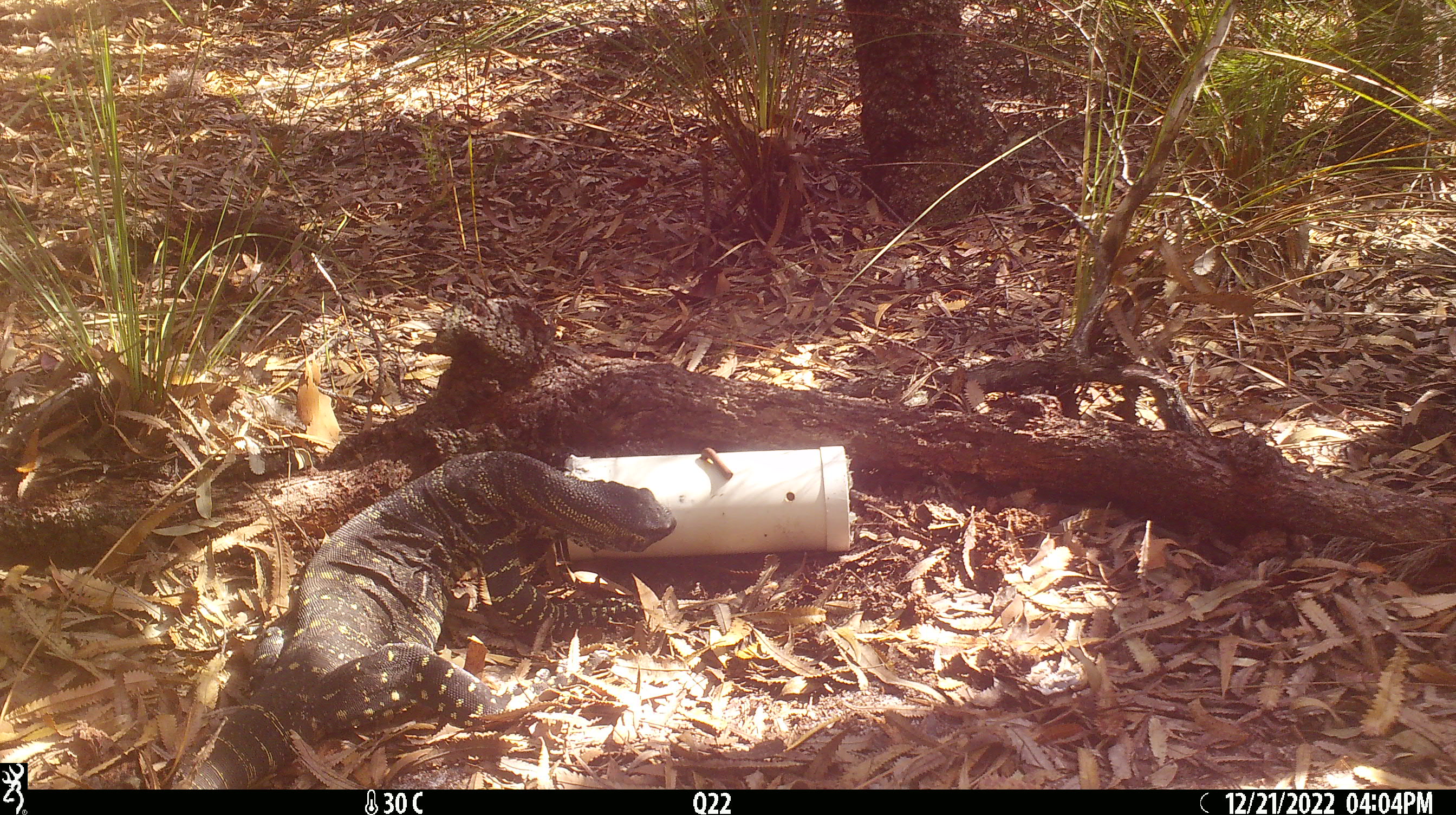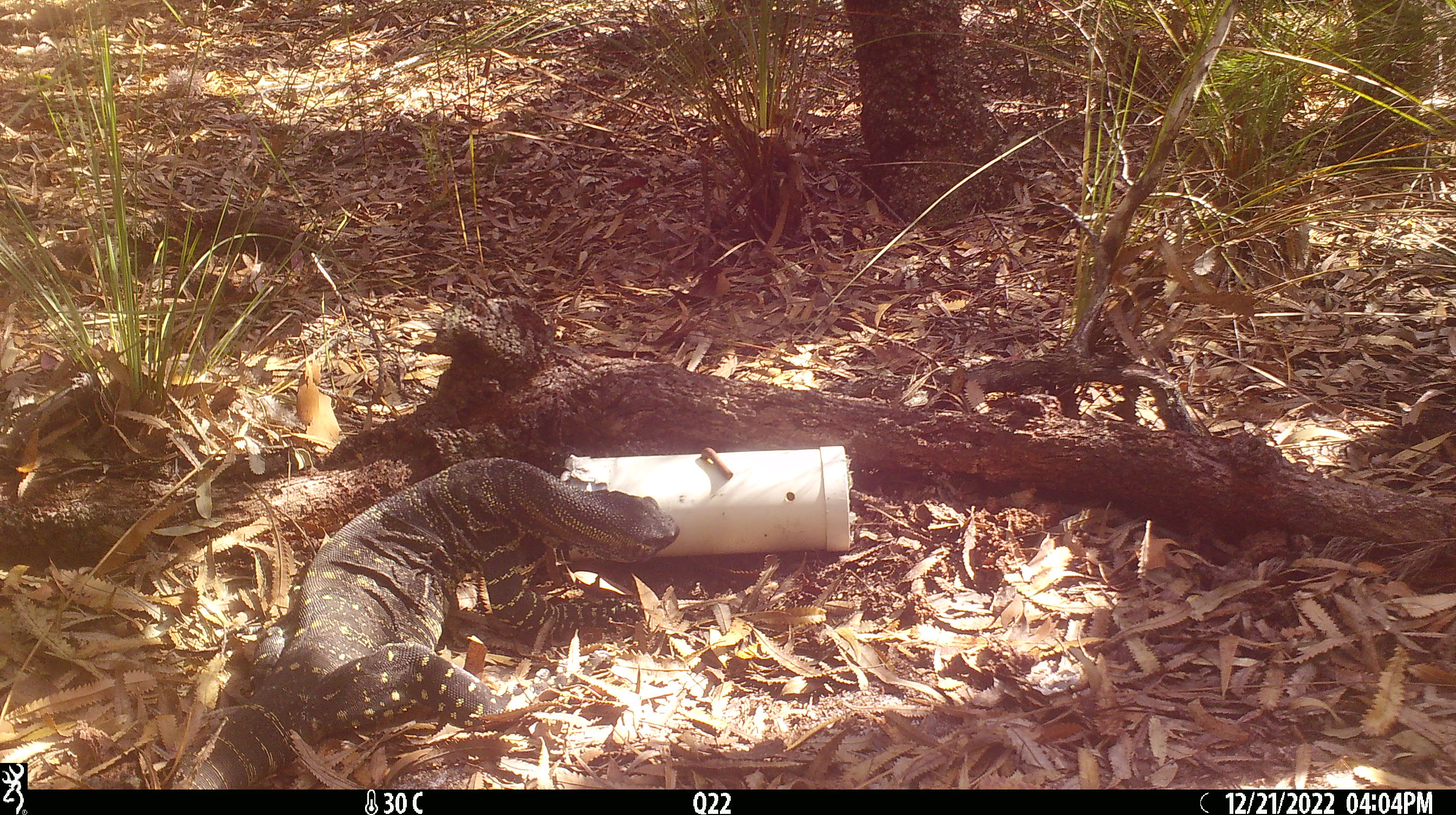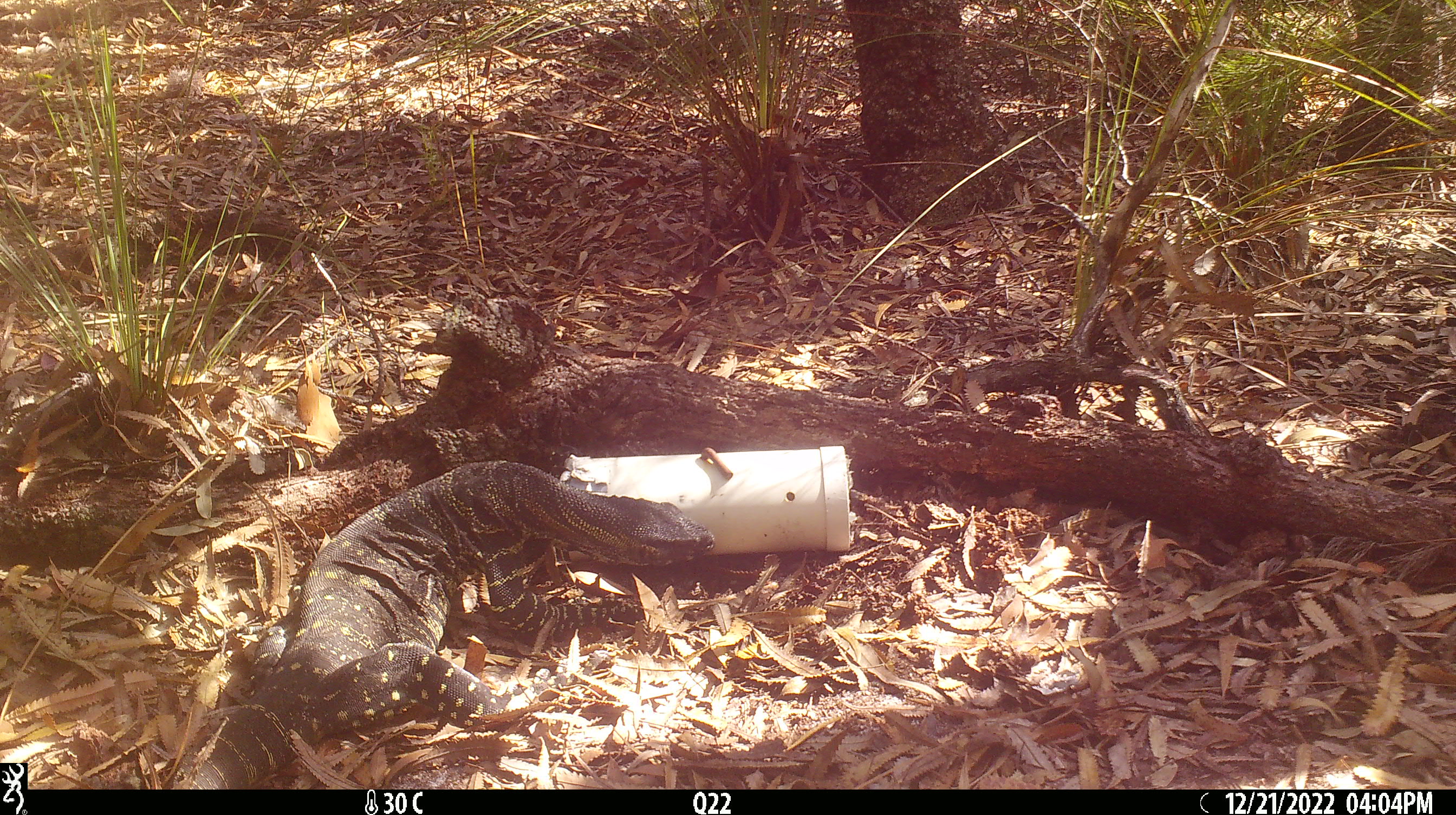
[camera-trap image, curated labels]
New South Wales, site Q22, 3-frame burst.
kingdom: Animalia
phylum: Chordata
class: Reptilia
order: Squamata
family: Varanidae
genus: Varanus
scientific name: Varanus varius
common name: lace monitor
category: goanna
Goanna (lace monitor) (Varanus varius).